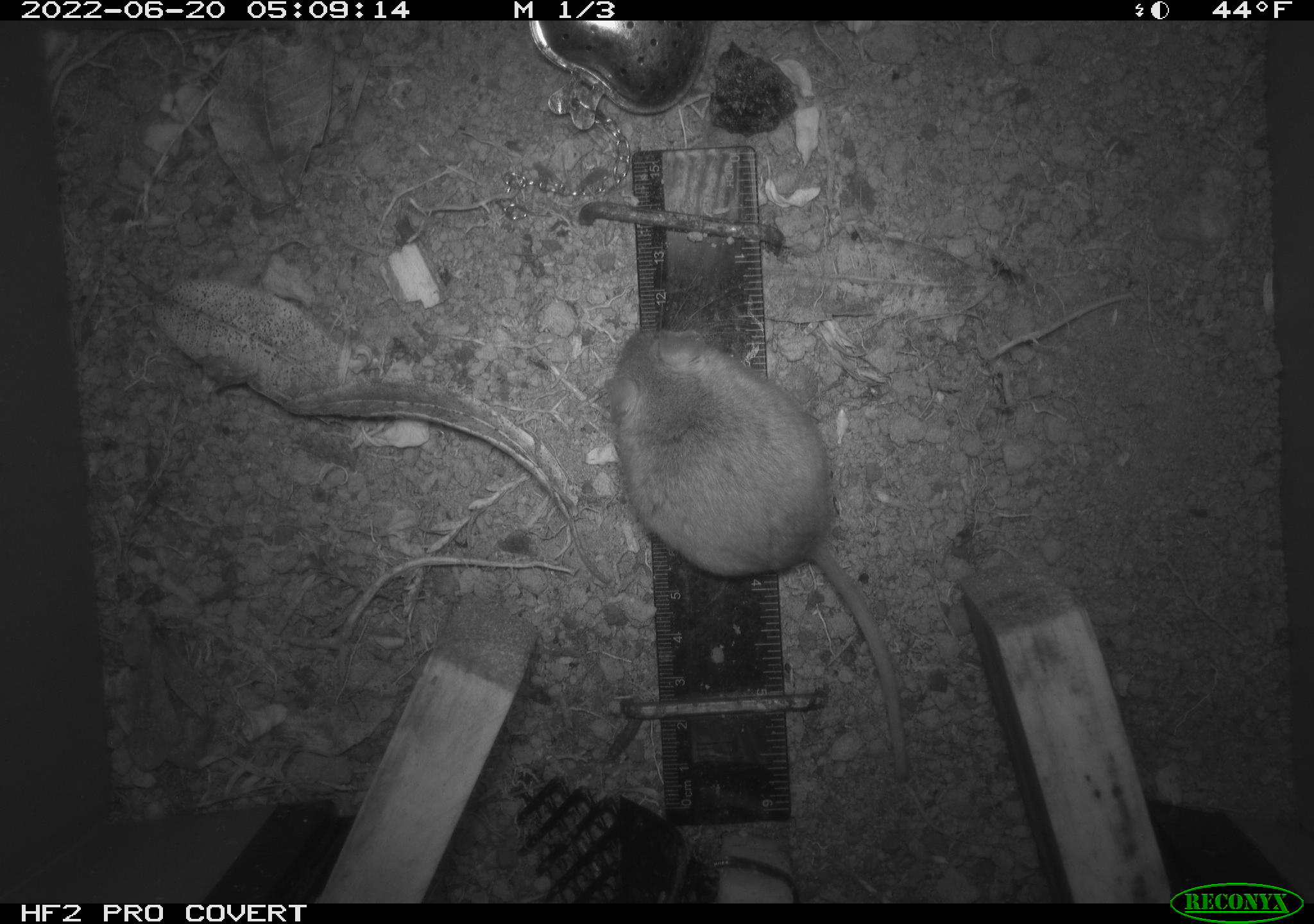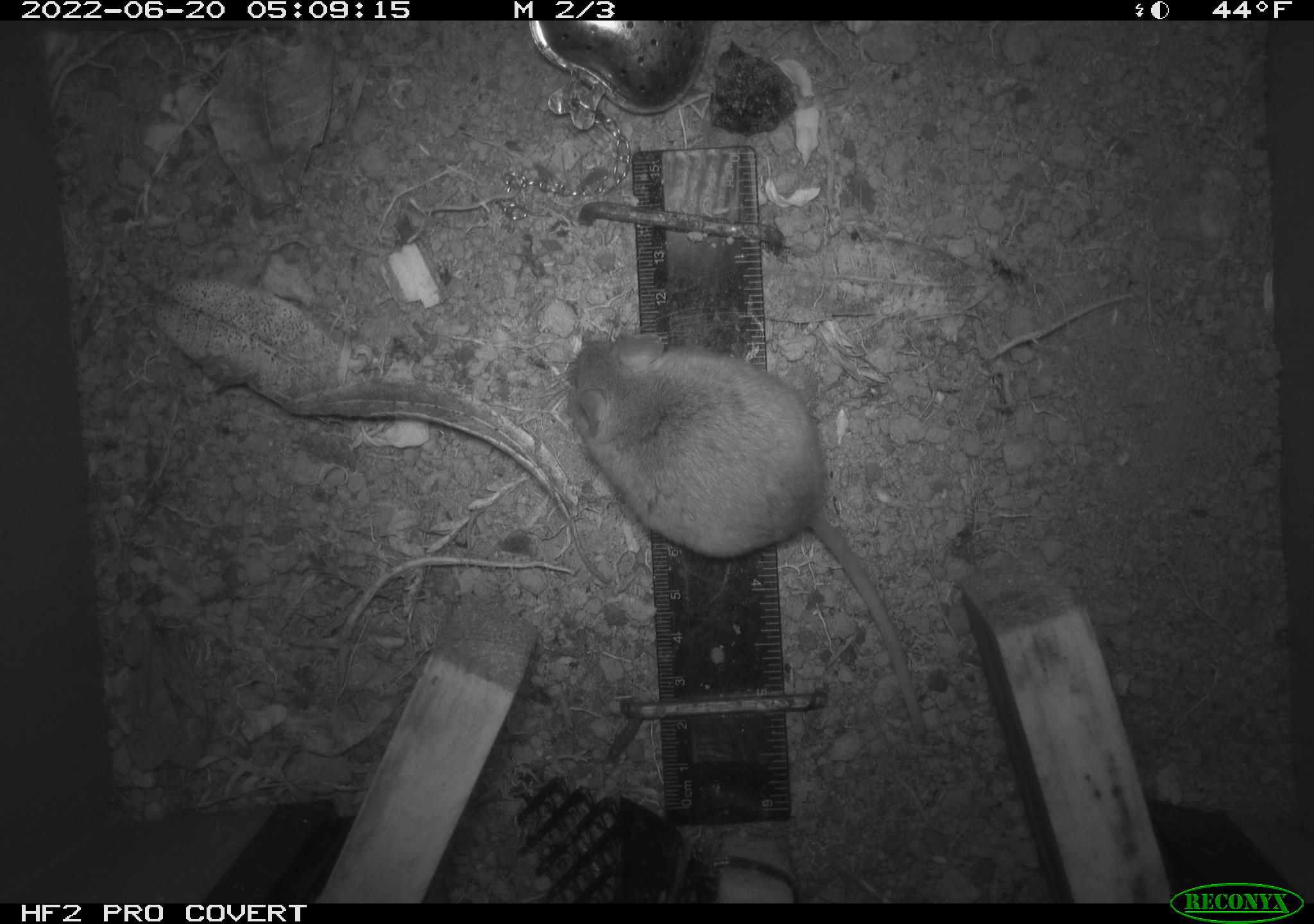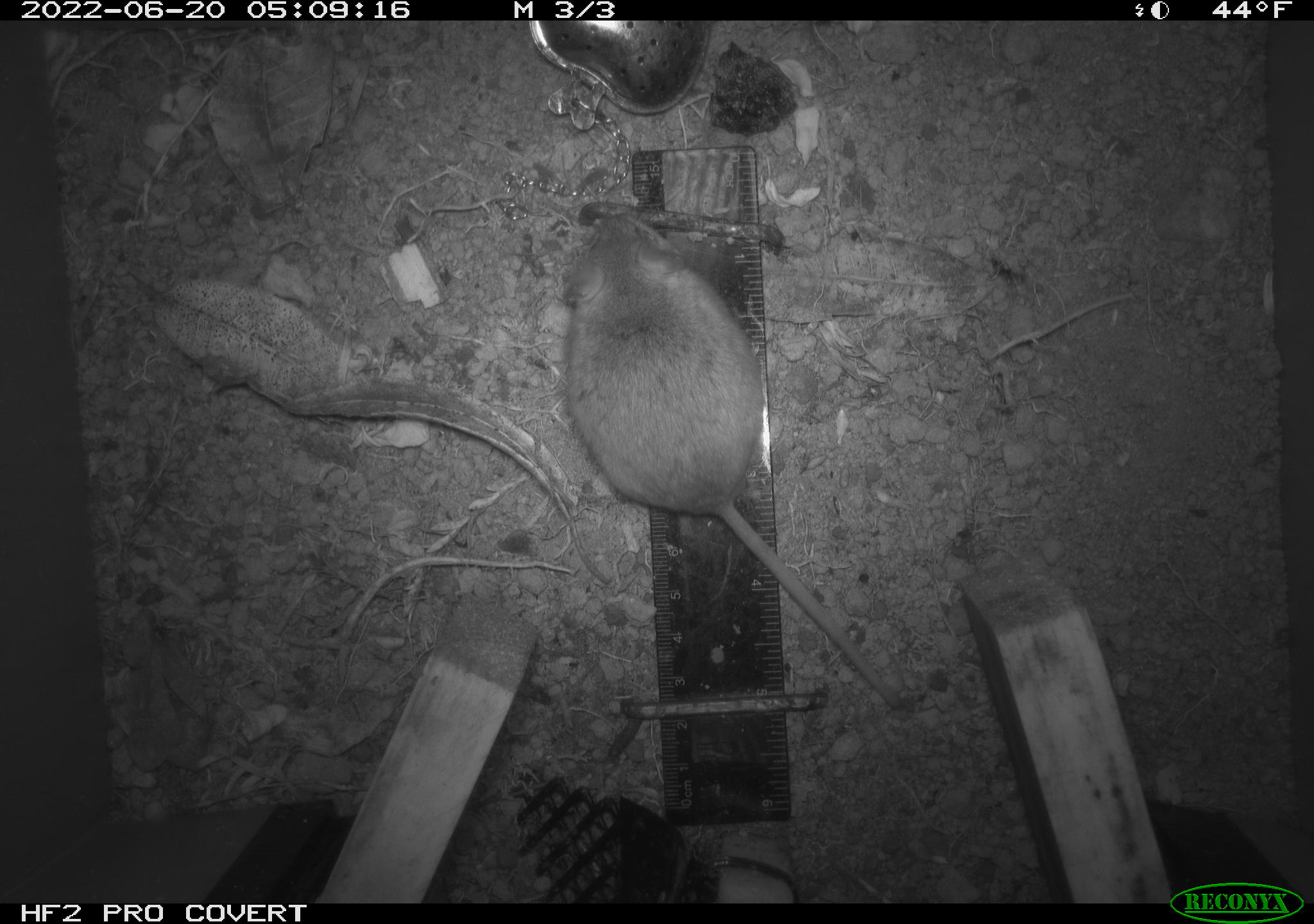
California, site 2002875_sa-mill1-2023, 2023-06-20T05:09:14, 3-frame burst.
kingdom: Animalia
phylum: Chordata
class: Mammalia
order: Rodentia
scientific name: Rodentia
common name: mouse species